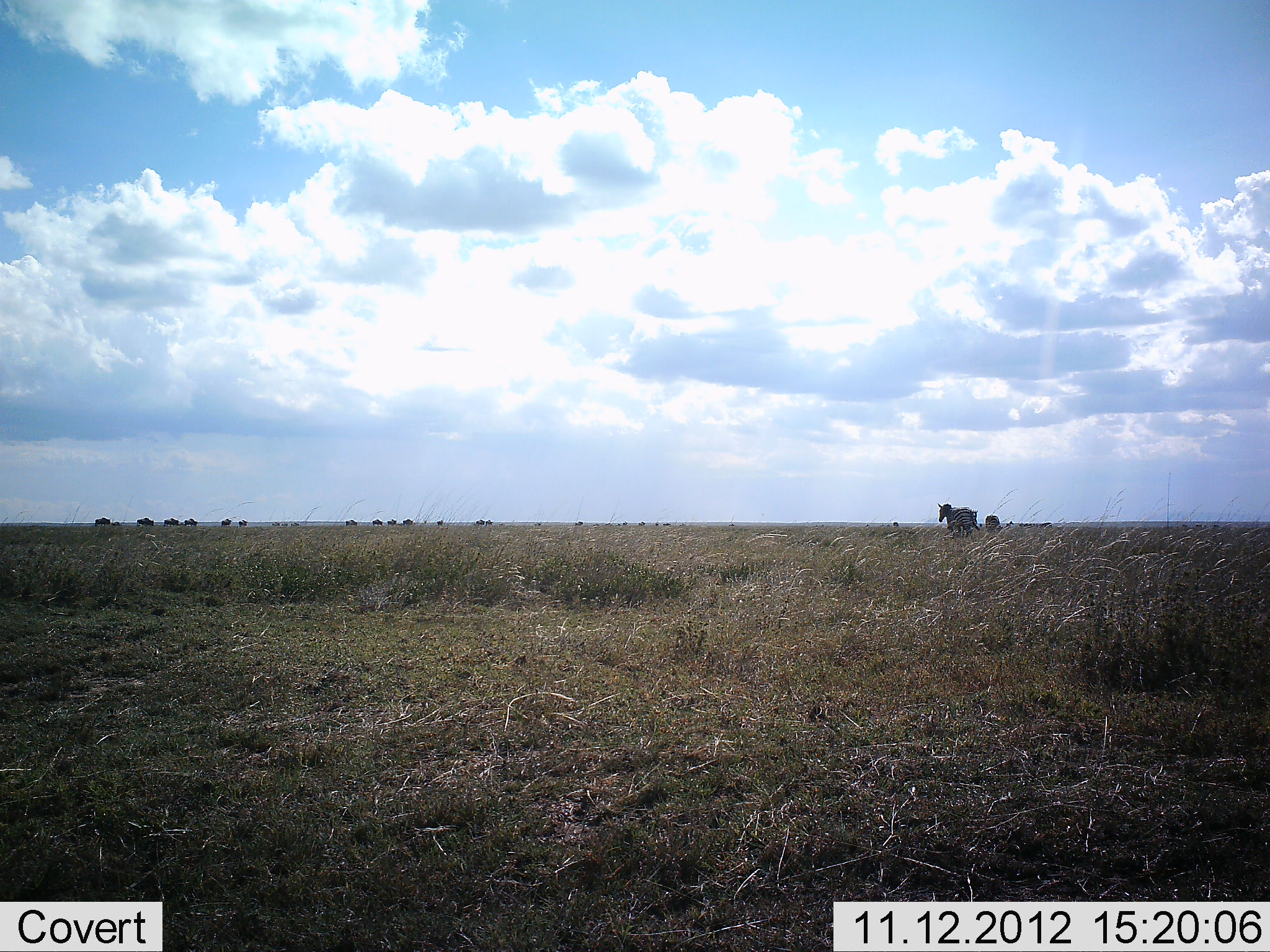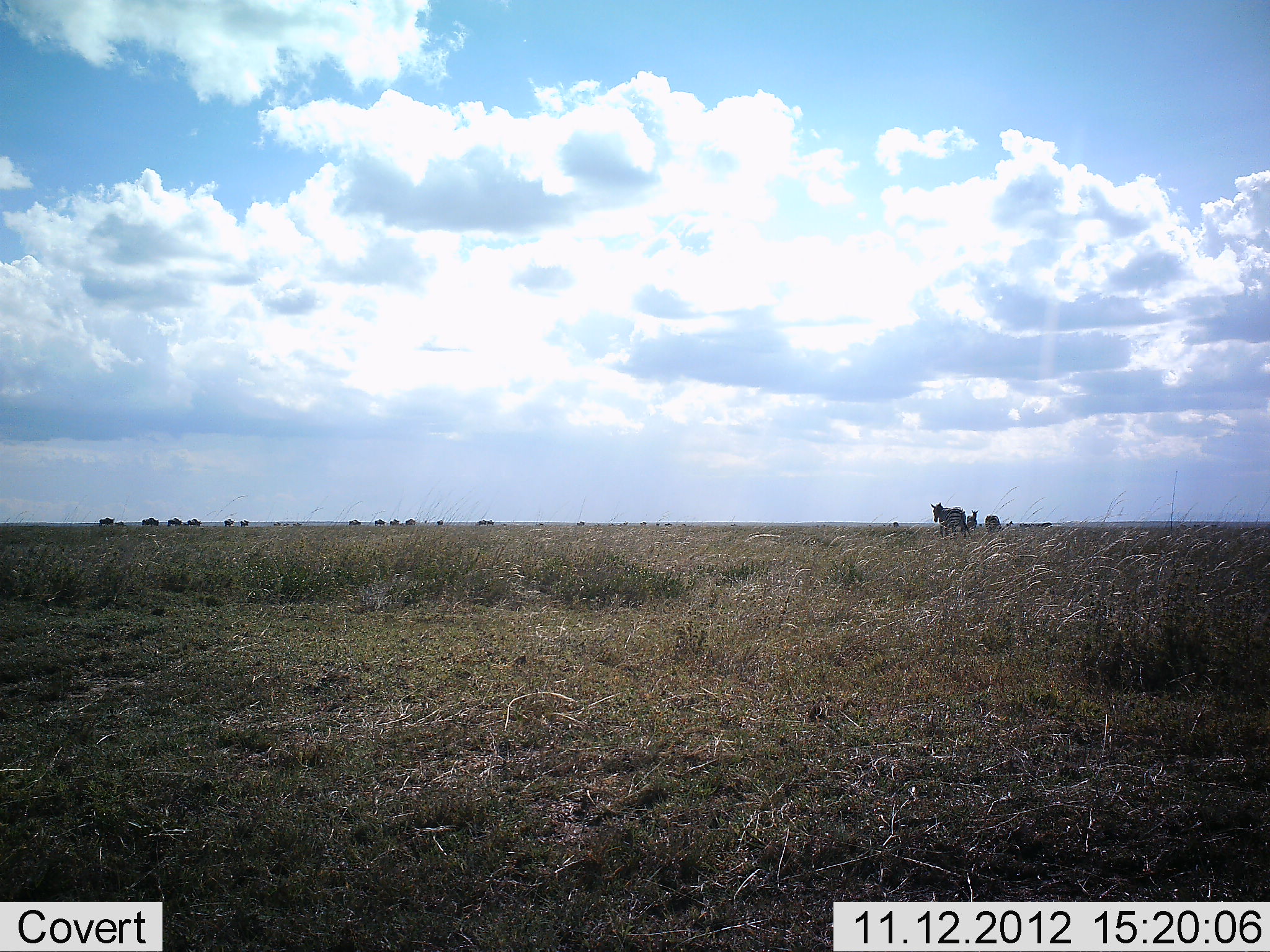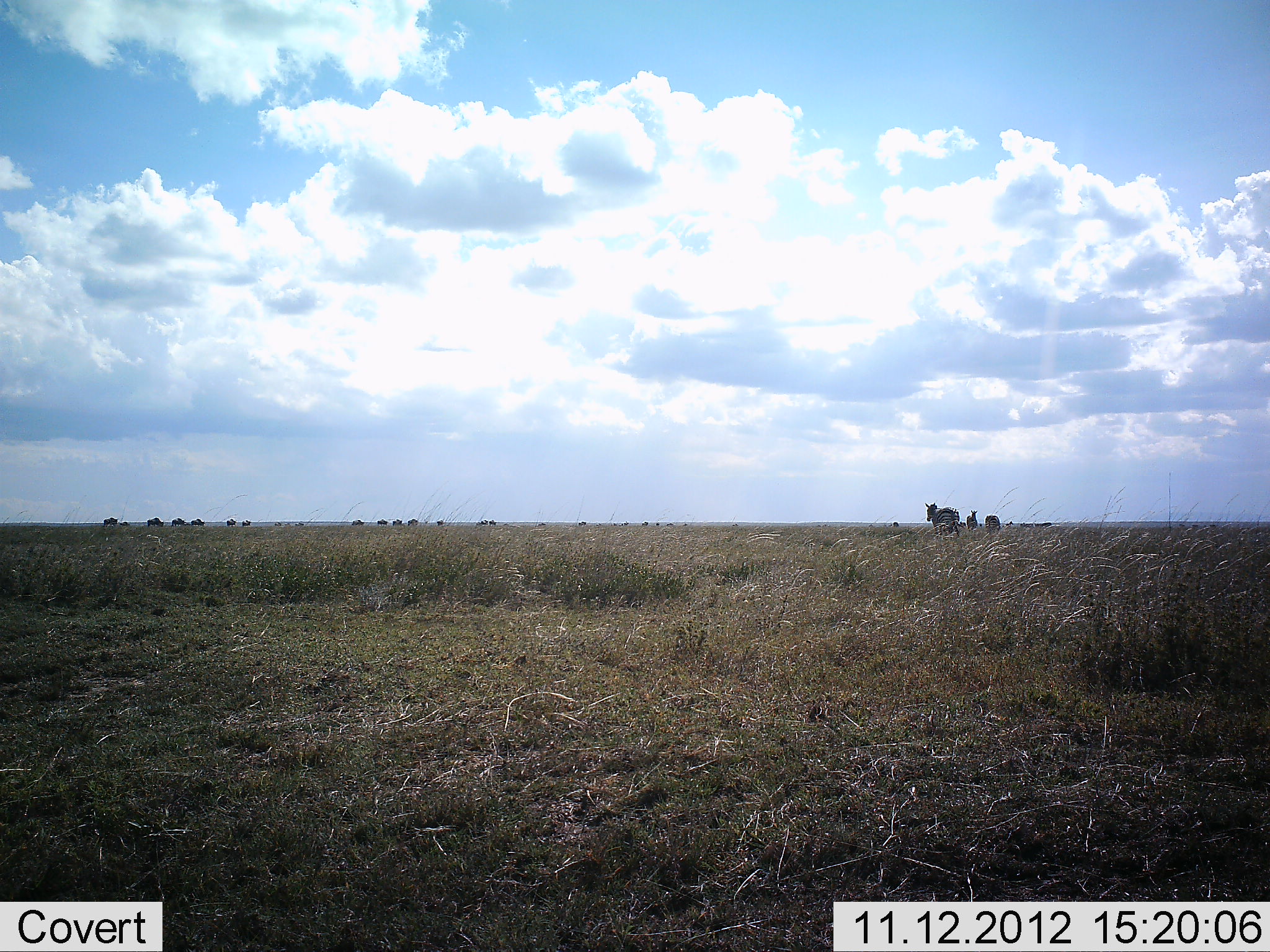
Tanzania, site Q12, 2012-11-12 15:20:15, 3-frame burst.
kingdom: Animalia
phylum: Chordata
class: Mammalia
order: Perissodactyla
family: Equidae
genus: Equus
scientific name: Equus quagga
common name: plains zebra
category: zebra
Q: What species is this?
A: Zebra (plains zebra) (Equus quagga).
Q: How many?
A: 3.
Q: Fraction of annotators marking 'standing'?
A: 29%.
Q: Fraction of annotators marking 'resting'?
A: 0%.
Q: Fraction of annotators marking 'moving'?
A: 76%.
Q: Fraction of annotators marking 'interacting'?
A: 0%.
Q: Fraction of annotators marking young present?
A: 0%.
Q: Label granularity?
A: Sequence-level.